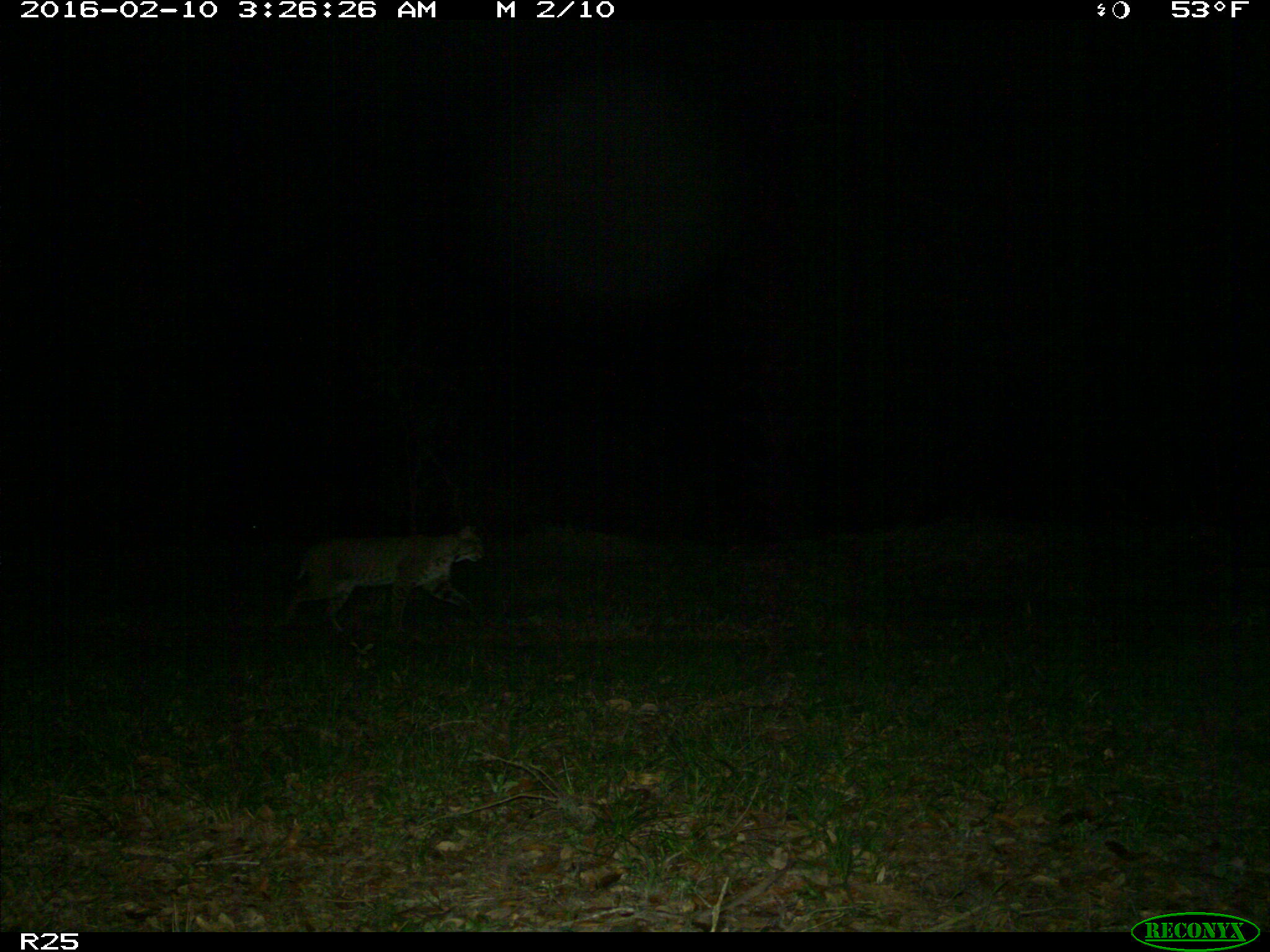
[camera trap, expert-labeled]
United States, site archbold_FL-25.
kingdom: Animalia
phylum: Chordata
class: Mammalia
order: Carnivora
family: Felidae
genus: Lynx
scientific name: Lynx rufus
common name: bobcat